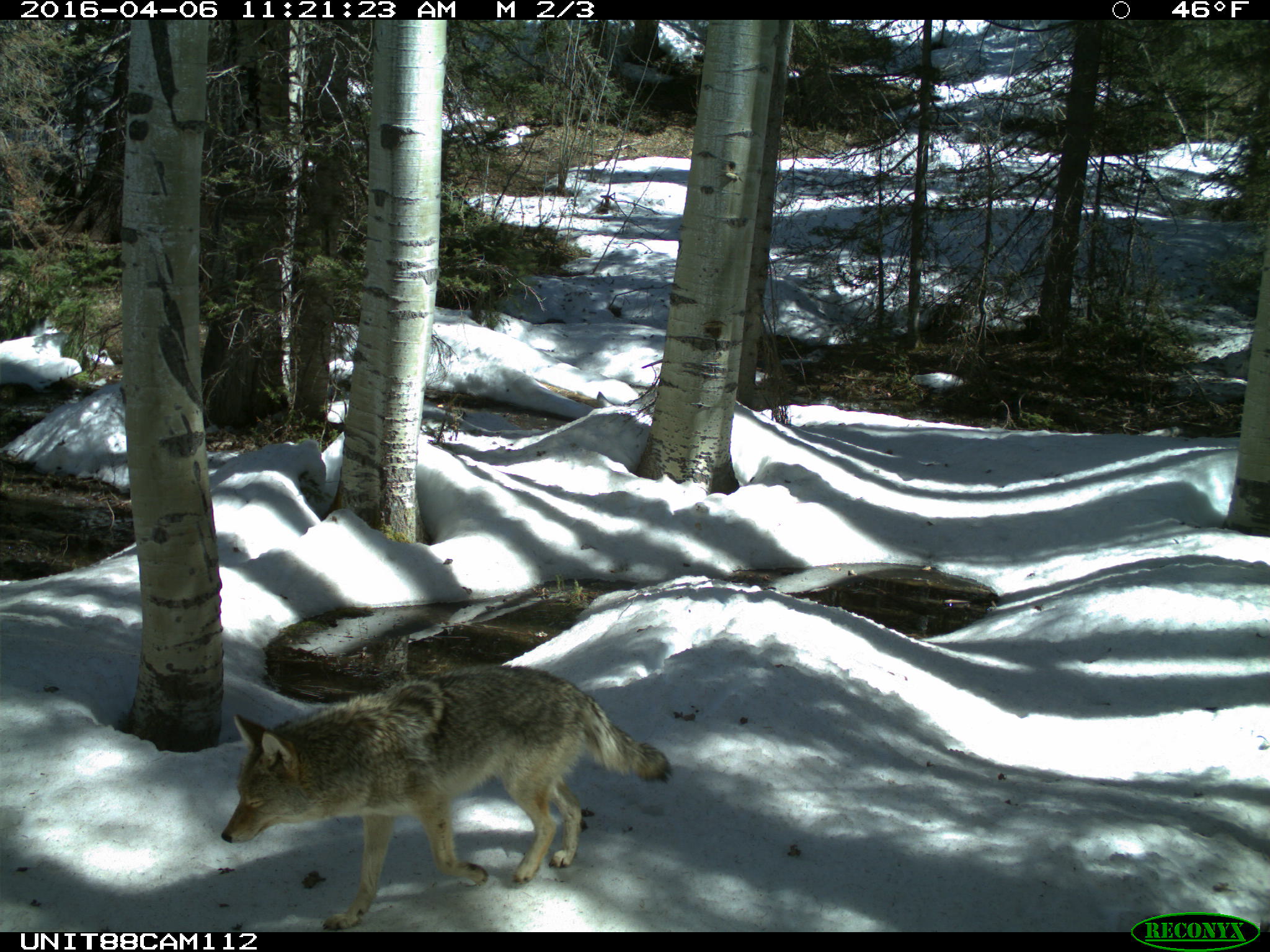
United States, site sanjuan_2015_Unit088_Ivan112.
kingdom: Animalia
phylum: Chordata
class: Mammalia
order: Carnivora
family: Canidae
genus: Canis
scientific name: Canis latrans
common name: coyote